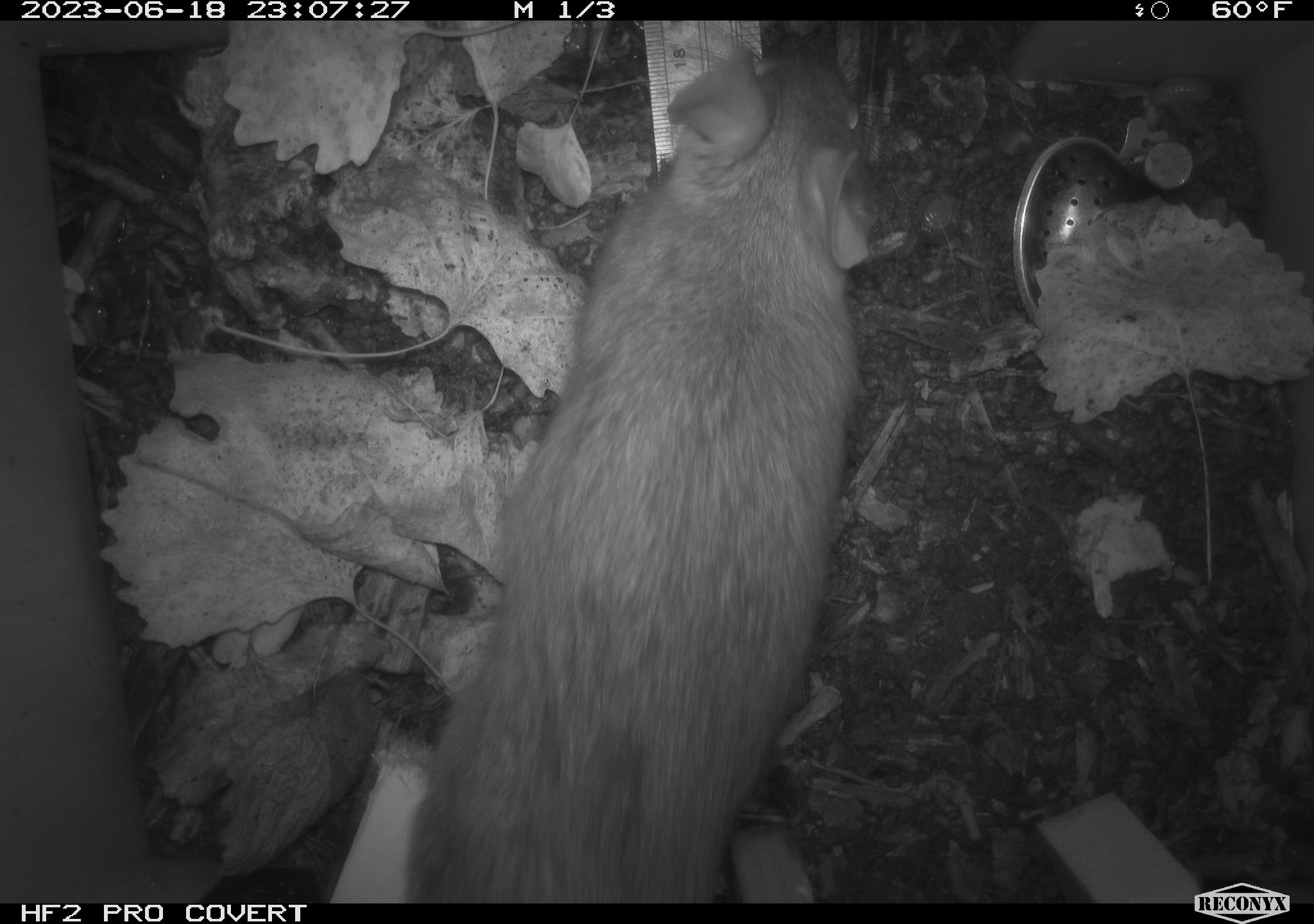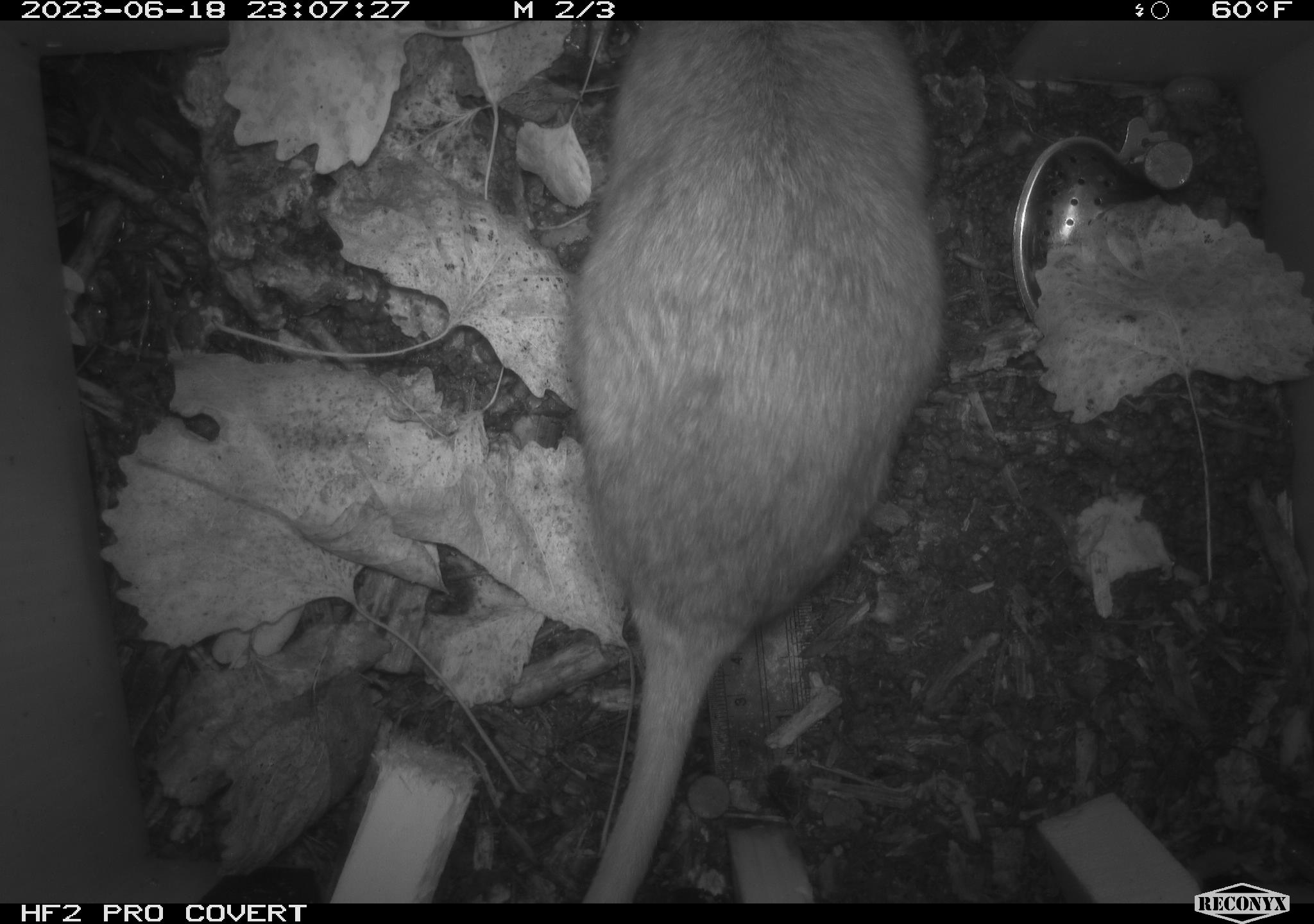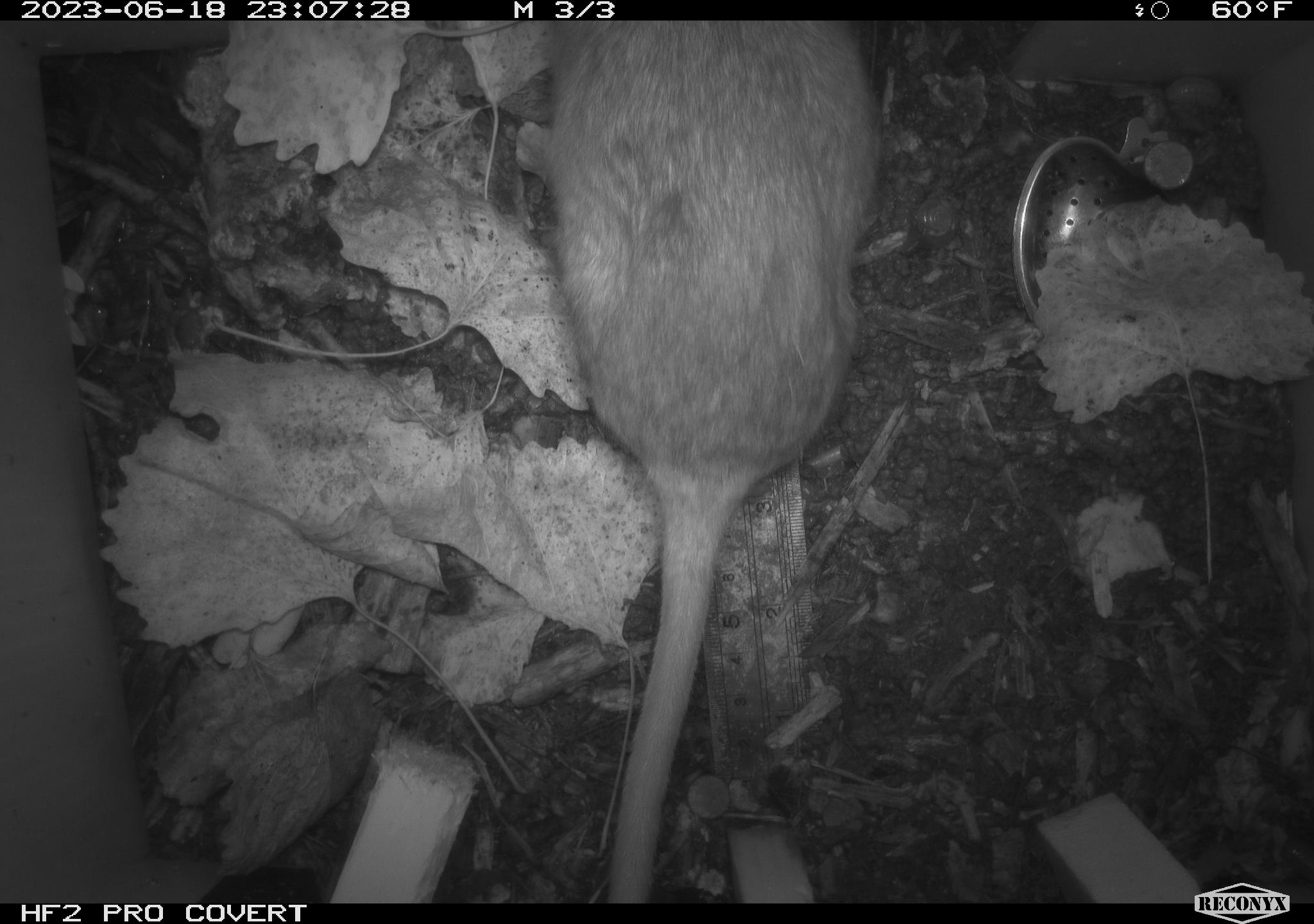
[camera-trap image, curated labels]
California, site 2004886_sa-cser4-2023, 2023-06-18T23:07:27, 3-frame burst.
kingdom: Animalia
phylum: Chordata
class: Mammalia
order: Rodentia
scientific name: Rodentia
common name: woodrat or rat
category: woodrat or rat species